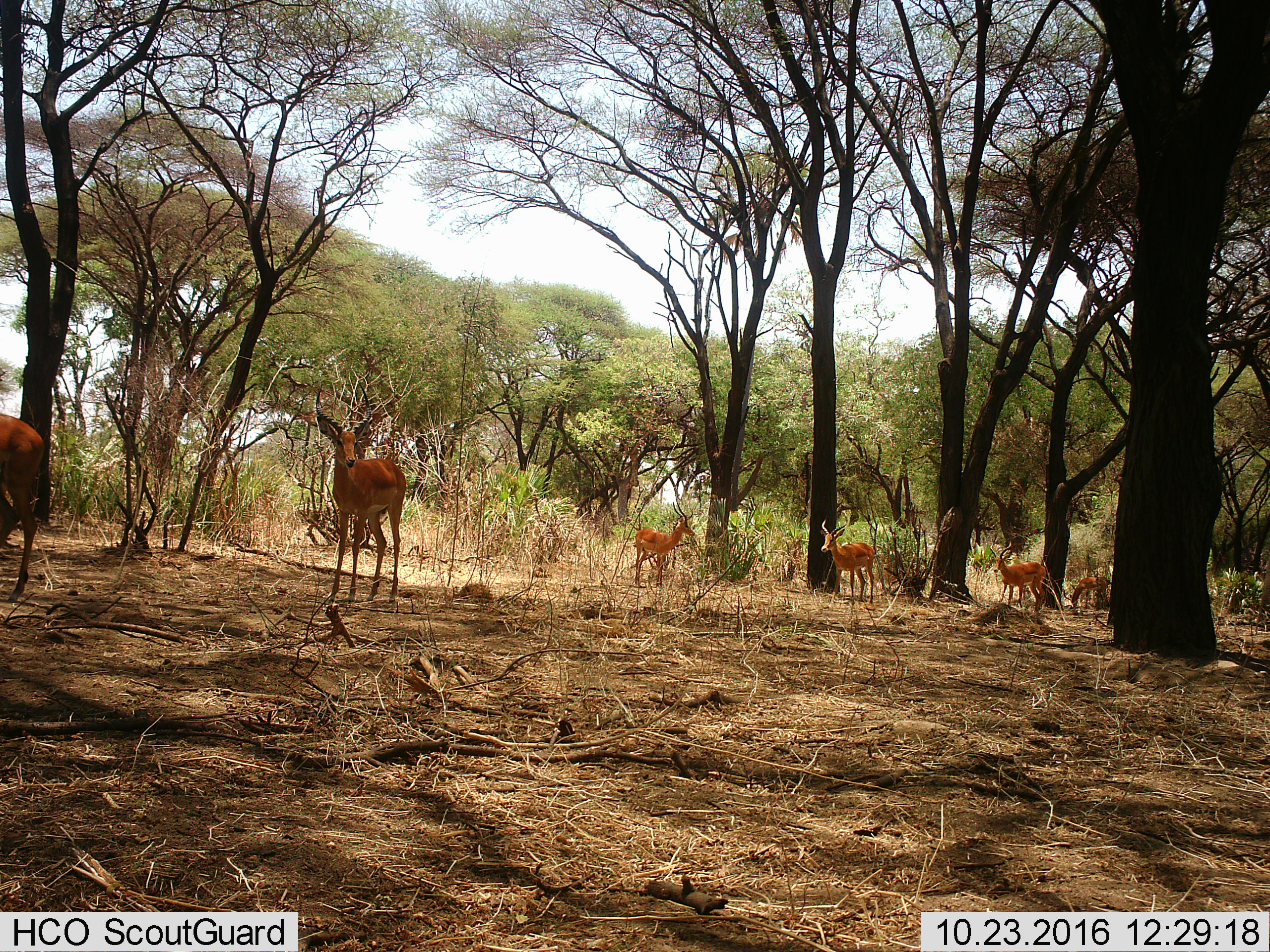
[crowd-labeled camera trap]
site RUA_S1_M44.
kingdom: Animalia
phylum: Chordata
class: Mammalia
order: Artiodactyla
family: Bovidae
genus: Aepyceros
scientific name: Aepyceros melampus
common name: impala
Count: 6.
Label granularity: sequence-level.